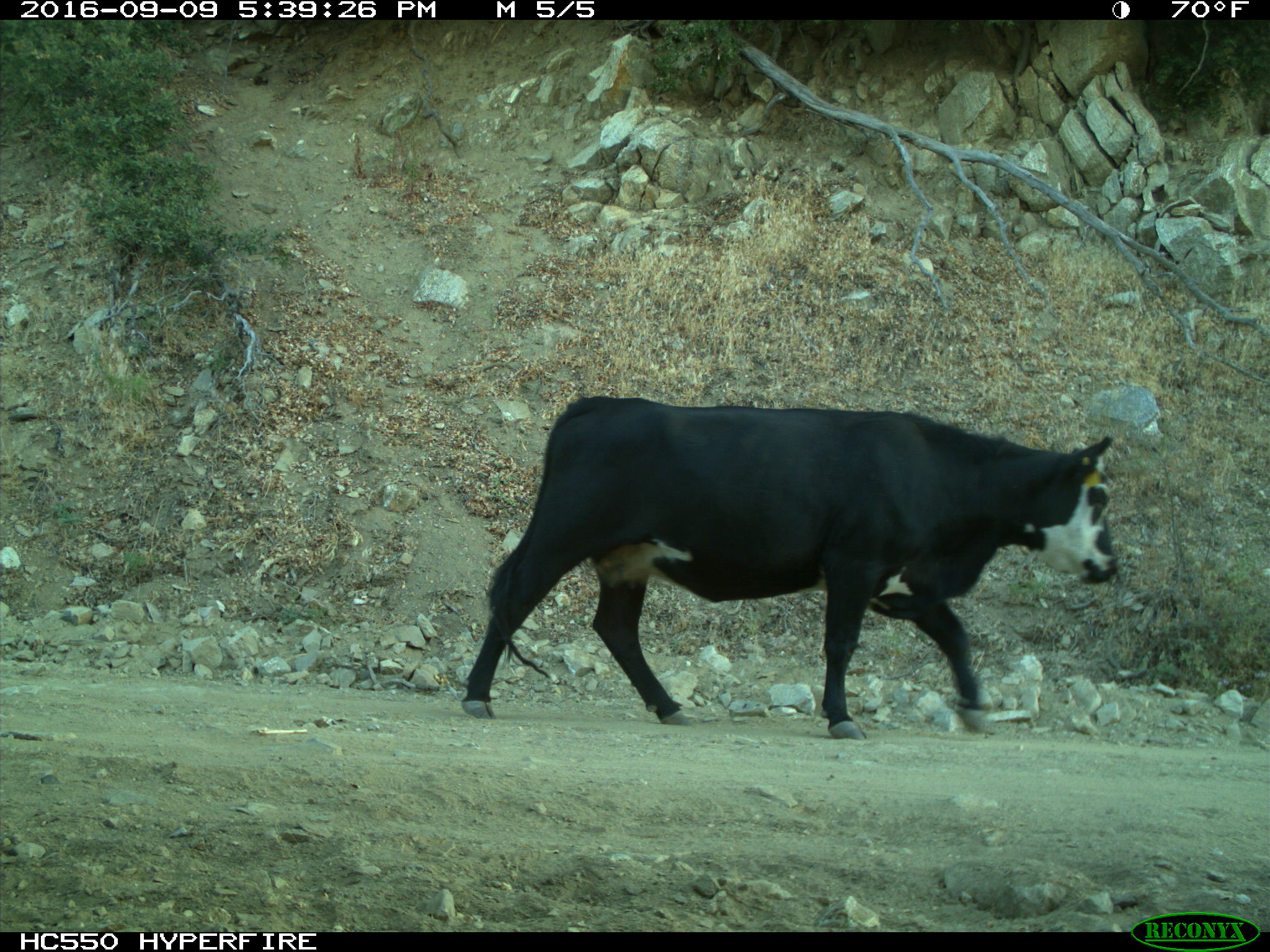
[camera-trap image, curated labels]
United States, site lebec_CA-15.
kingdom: Animalia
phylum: Chordata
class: Mammalia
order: Artiodactyla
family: Bovidae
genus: Bos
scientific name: Bos taurus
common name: domestic cow